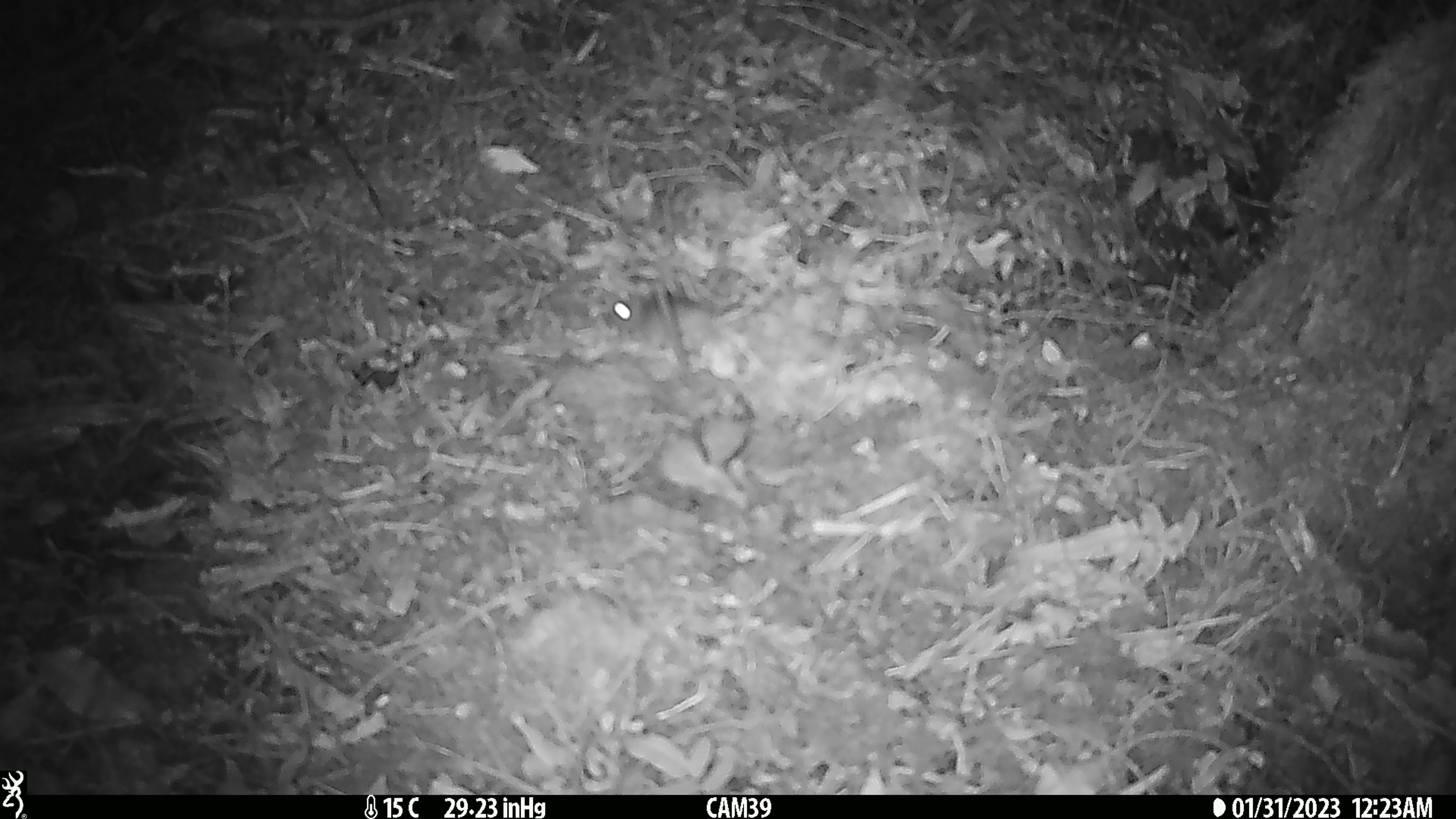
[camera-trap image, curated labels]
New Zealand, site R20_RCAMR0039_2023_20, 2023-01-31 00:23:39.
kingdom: Animalia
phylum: Chordata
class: Mammalia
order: Rodentia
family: Muridae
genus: Mus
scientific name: Mus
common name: mouse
Mouse (Mus).